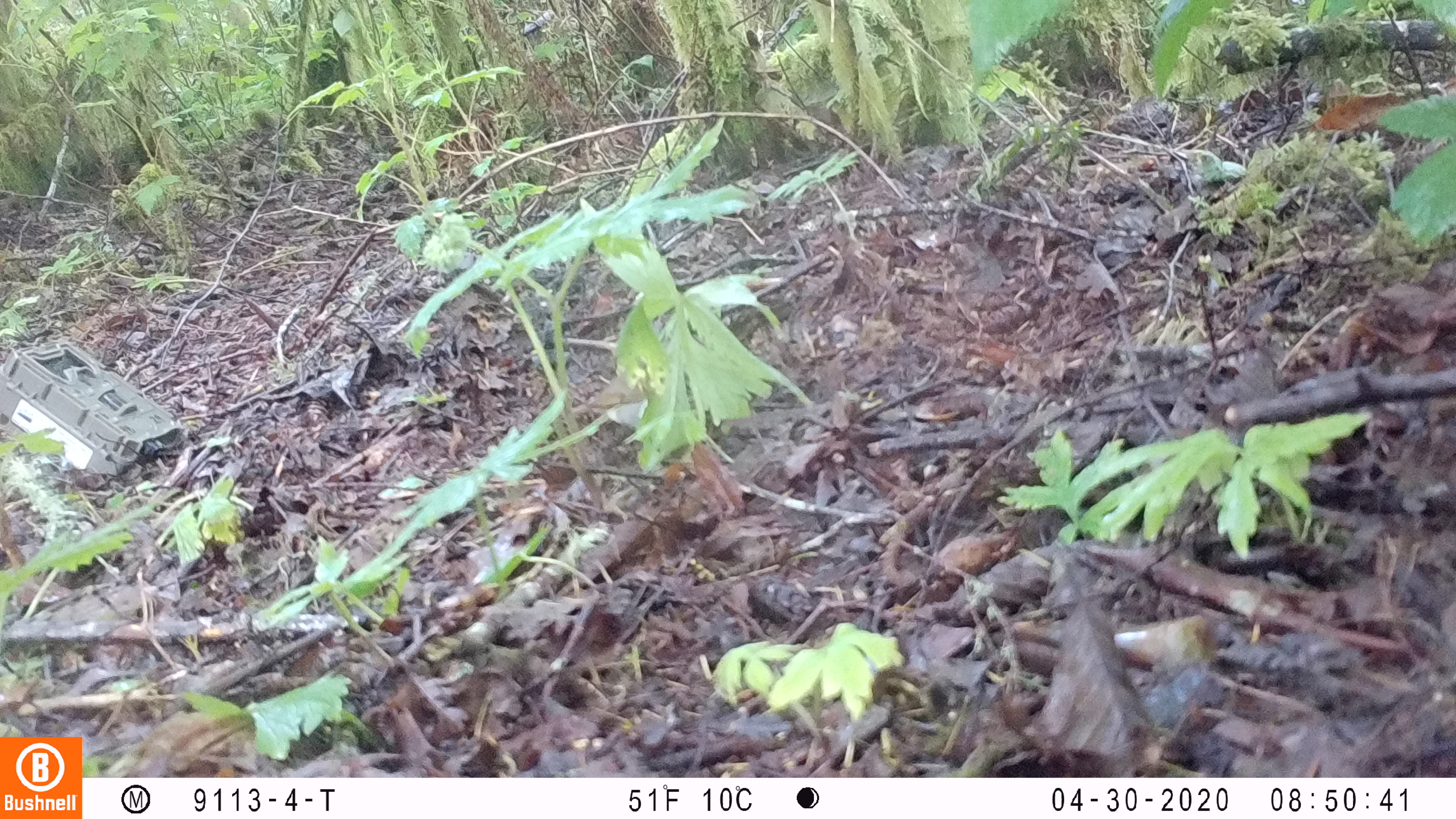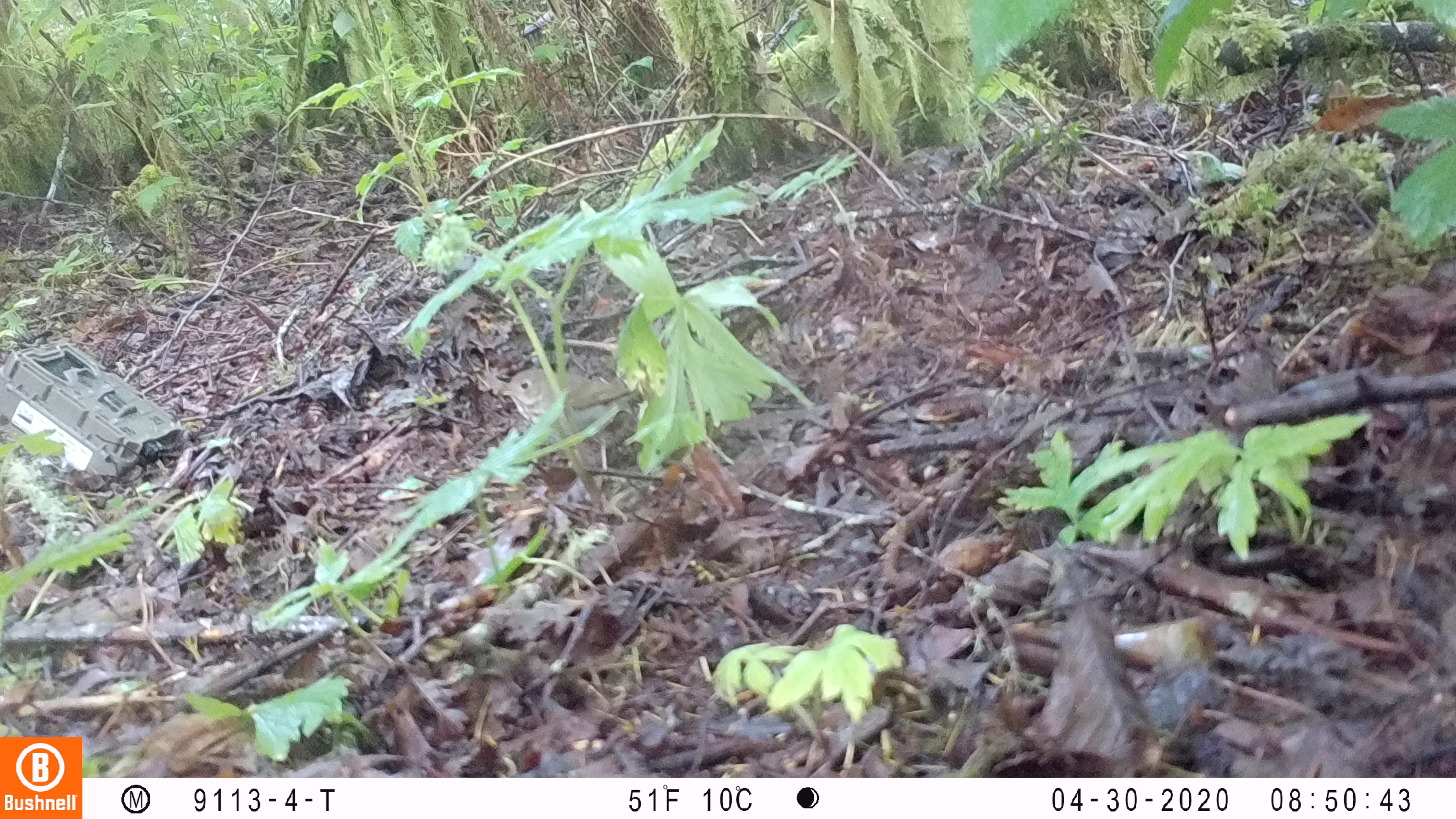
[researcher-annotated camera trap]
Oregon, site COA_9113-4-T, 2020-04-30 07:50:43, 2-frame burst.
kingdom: Animalia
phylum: Chordata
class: Aves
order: Passeriformes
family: Turdidae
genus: Catharus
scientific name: Catharus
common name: brown thrushes and nightingale-thrushes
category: catharus species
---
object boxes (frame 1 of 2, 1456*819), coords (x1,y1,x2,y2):
catharus species: (567,370,649,436)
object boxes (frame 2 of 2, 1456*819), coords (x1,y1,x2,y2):
catharus species: (492,367,634,433)